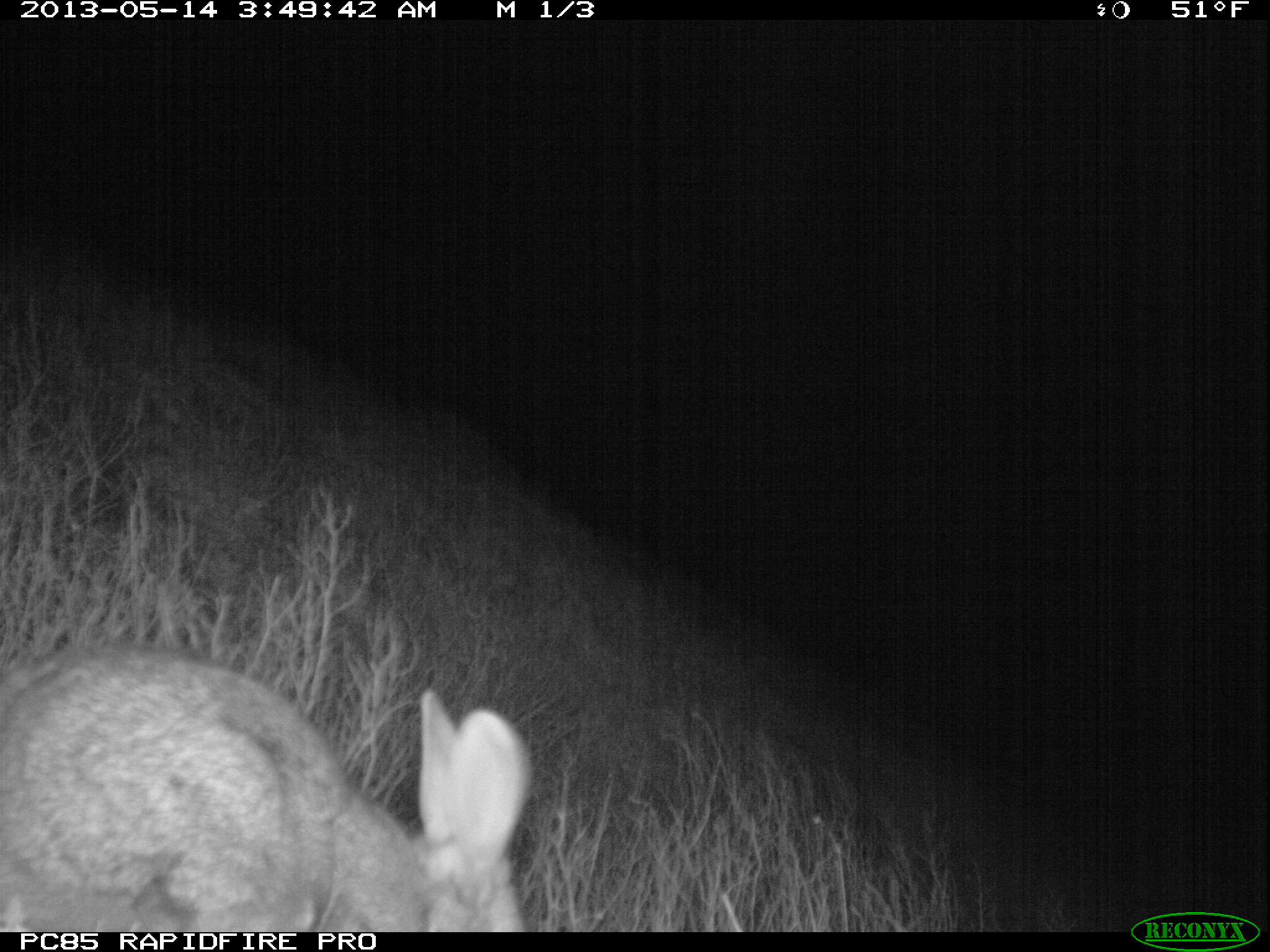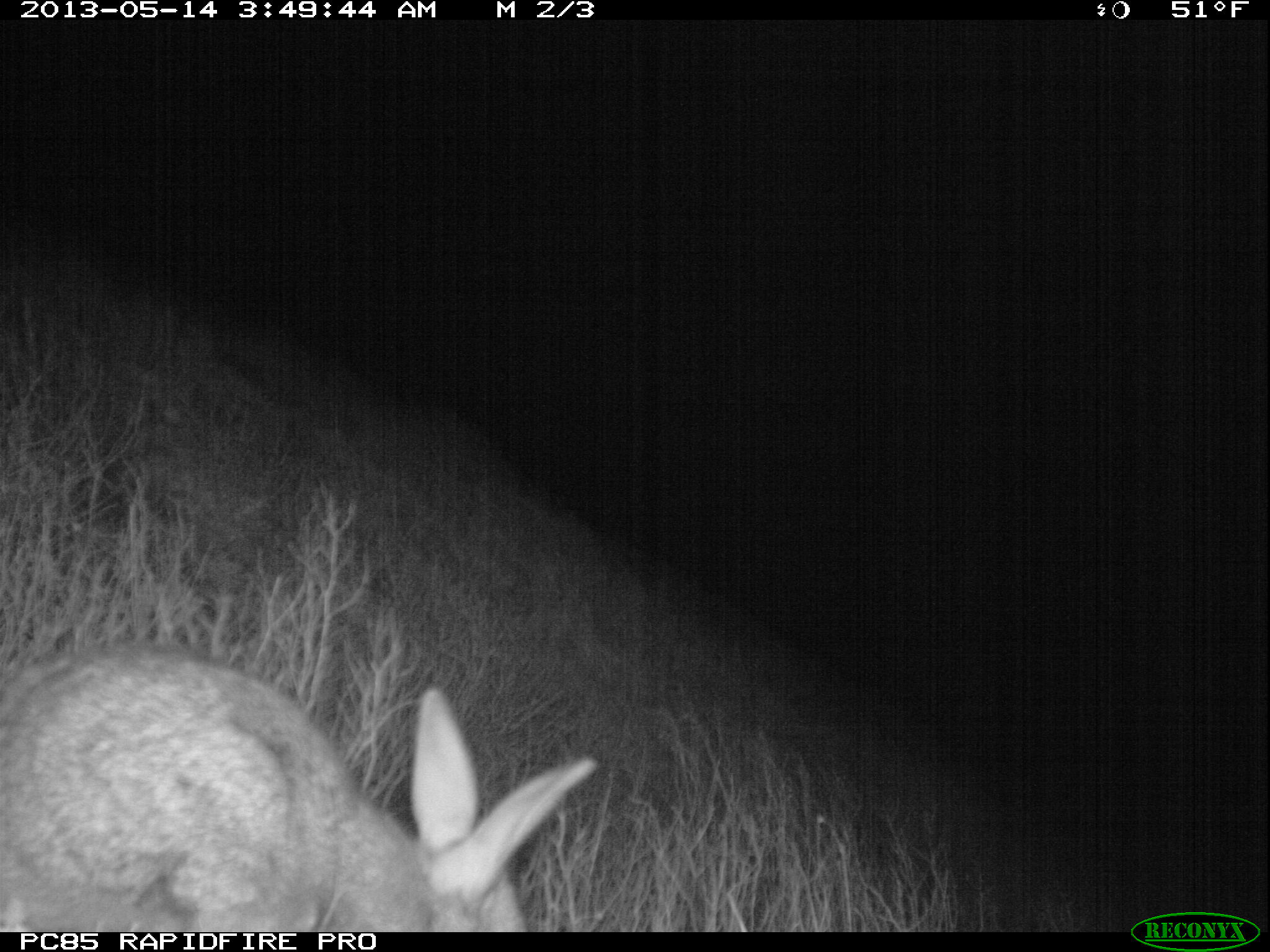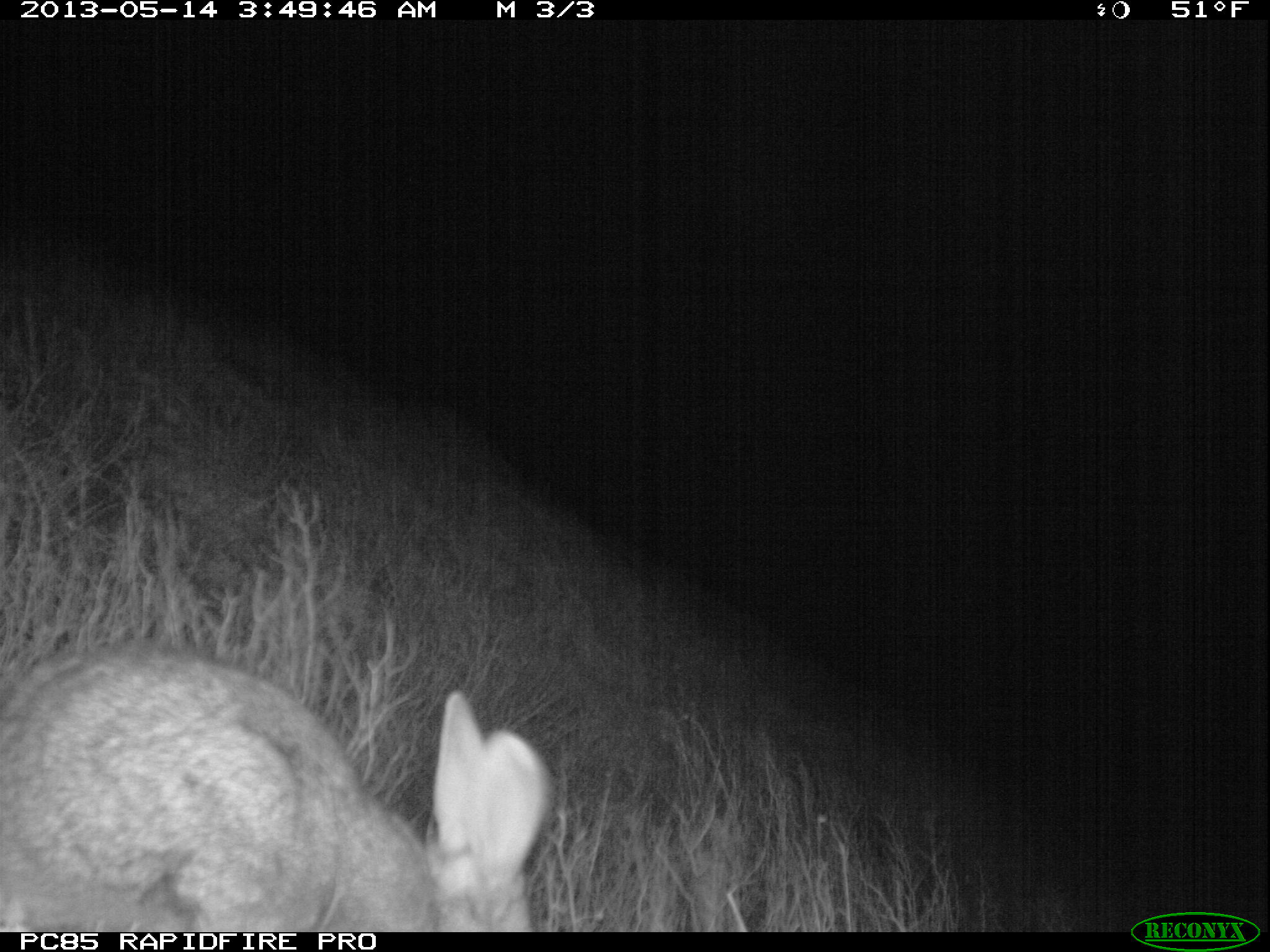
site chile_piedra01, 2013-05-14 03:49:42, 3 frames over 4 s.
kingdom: Animalia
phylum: Chordata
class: Mammalia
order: Lagomorpha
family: Leporidae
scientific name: Leporidae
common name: rabbits and hares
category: rabbit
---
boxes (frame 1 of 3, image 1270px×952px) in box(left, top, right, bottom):
rabbit: box(0, 642, 531, 932)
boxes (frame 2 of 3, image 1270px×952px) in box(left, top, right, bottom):
rabbit: box(0, 645, 589, 930)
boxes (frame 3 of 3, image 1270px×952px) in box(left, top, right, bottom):
rabbit: box(0, 640, 551, 930)